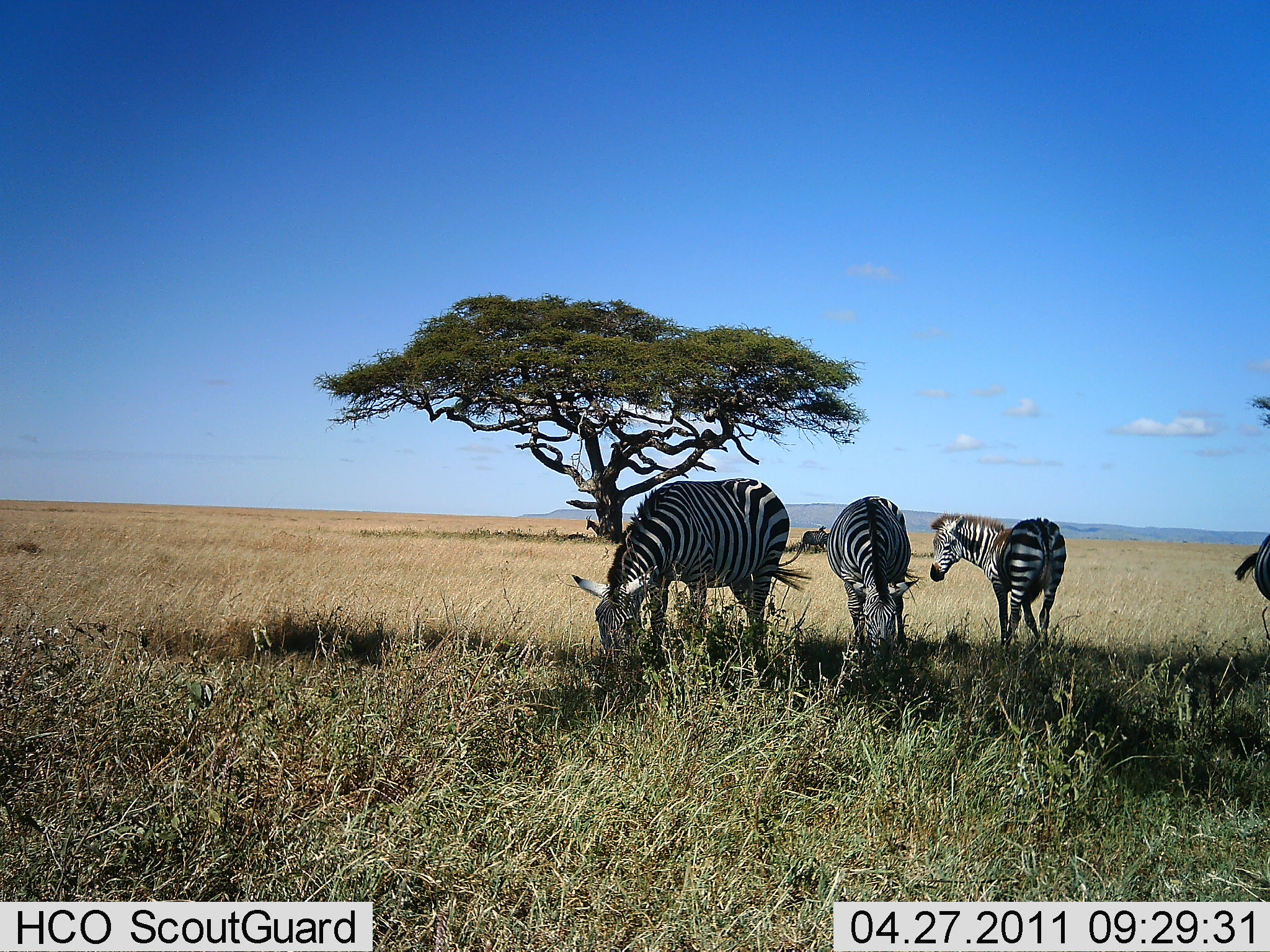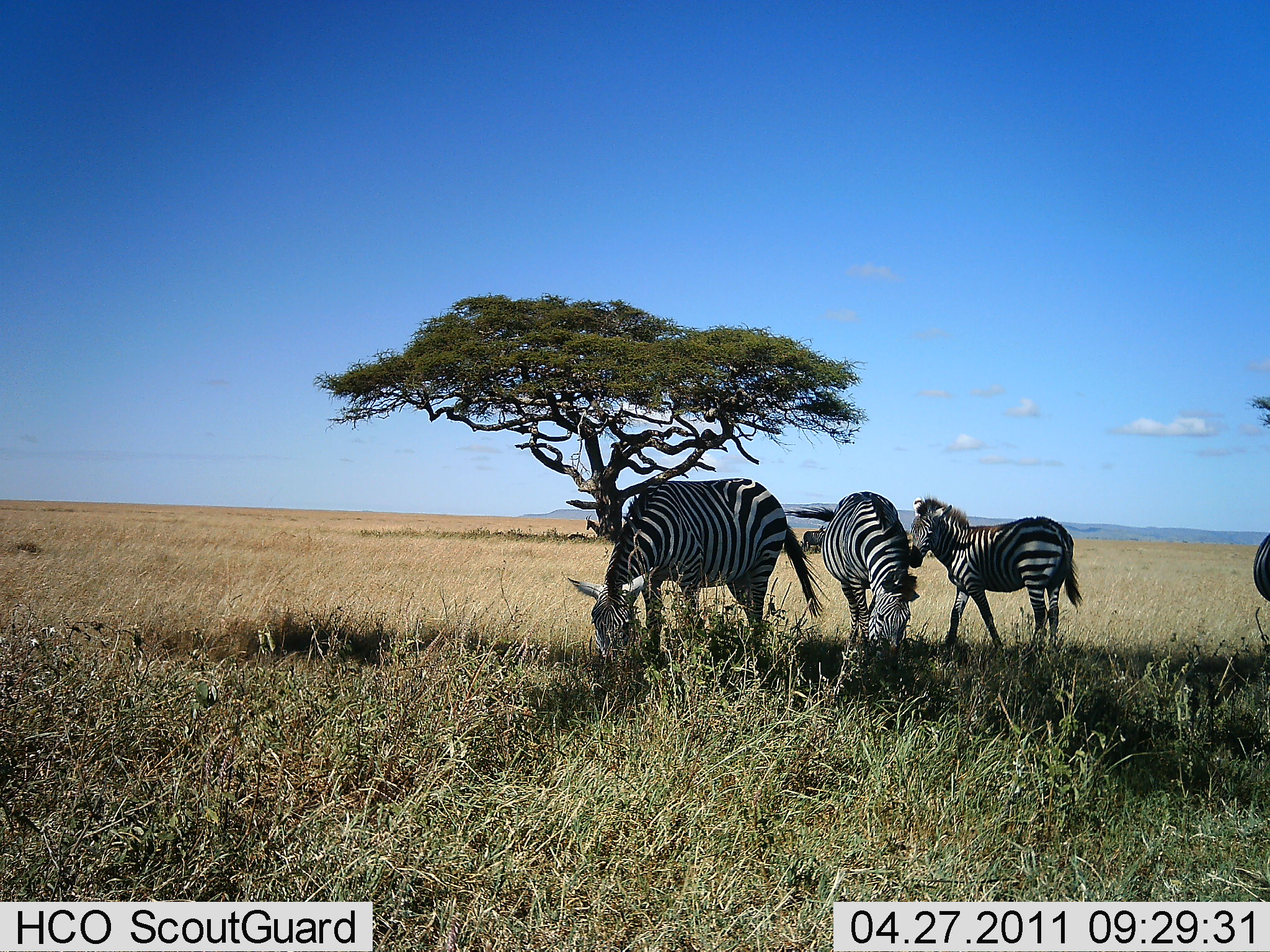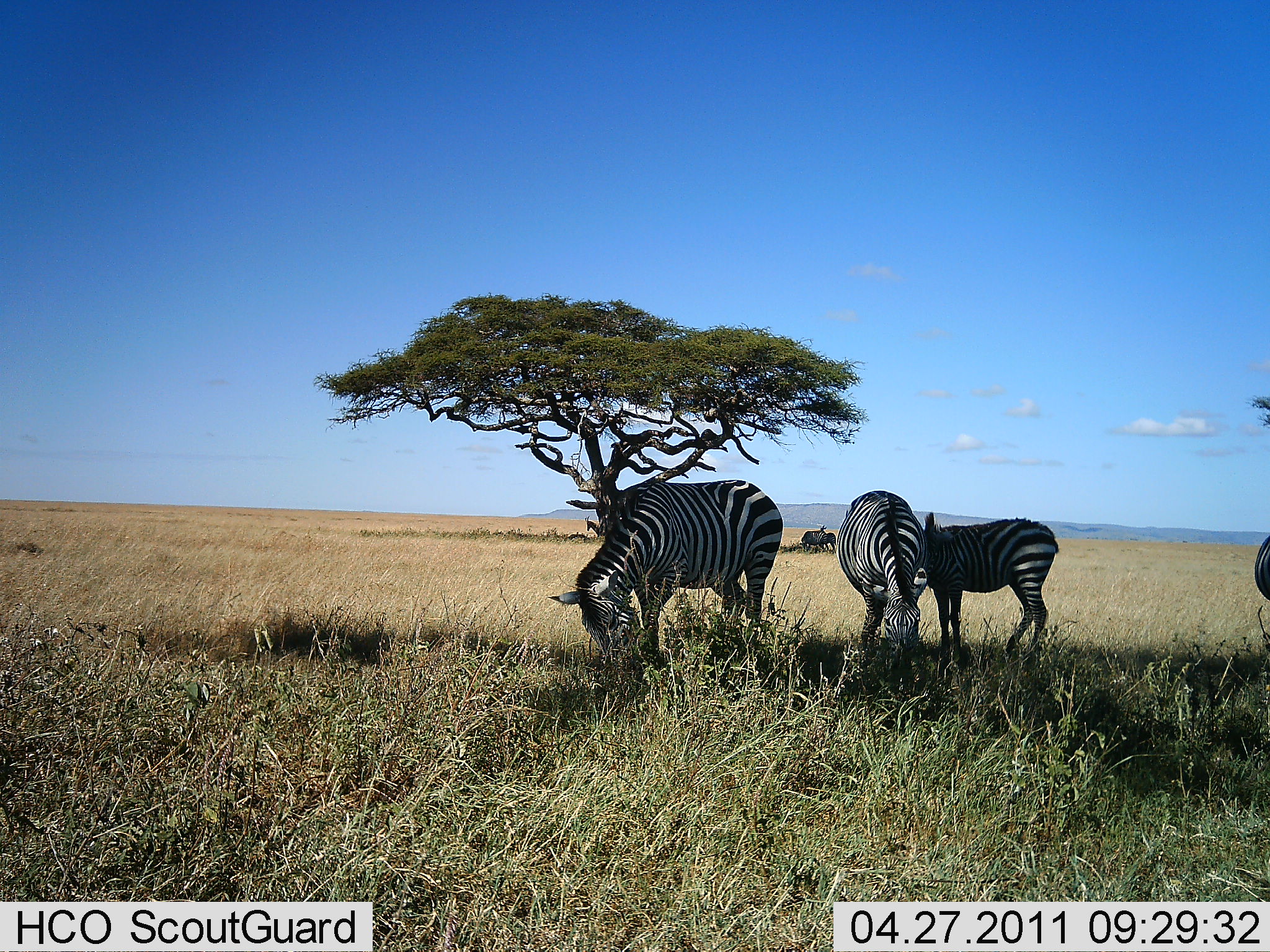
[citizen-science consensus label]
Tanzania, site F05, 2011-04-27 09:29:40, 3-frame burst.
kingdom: Animalia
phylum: Chordata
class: Mammalia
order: Perissodactyla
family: Equidae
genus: Equus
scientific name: Equus quagga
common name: plains zebra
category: zebra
Zebra (plains zebra) (Equus quagga), count 4. Behavior (volunteer vote fractions): standing 29%, resting 7%, moving 21%, interacting 0%. Young present (vote fraction): 7%. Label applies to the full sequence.